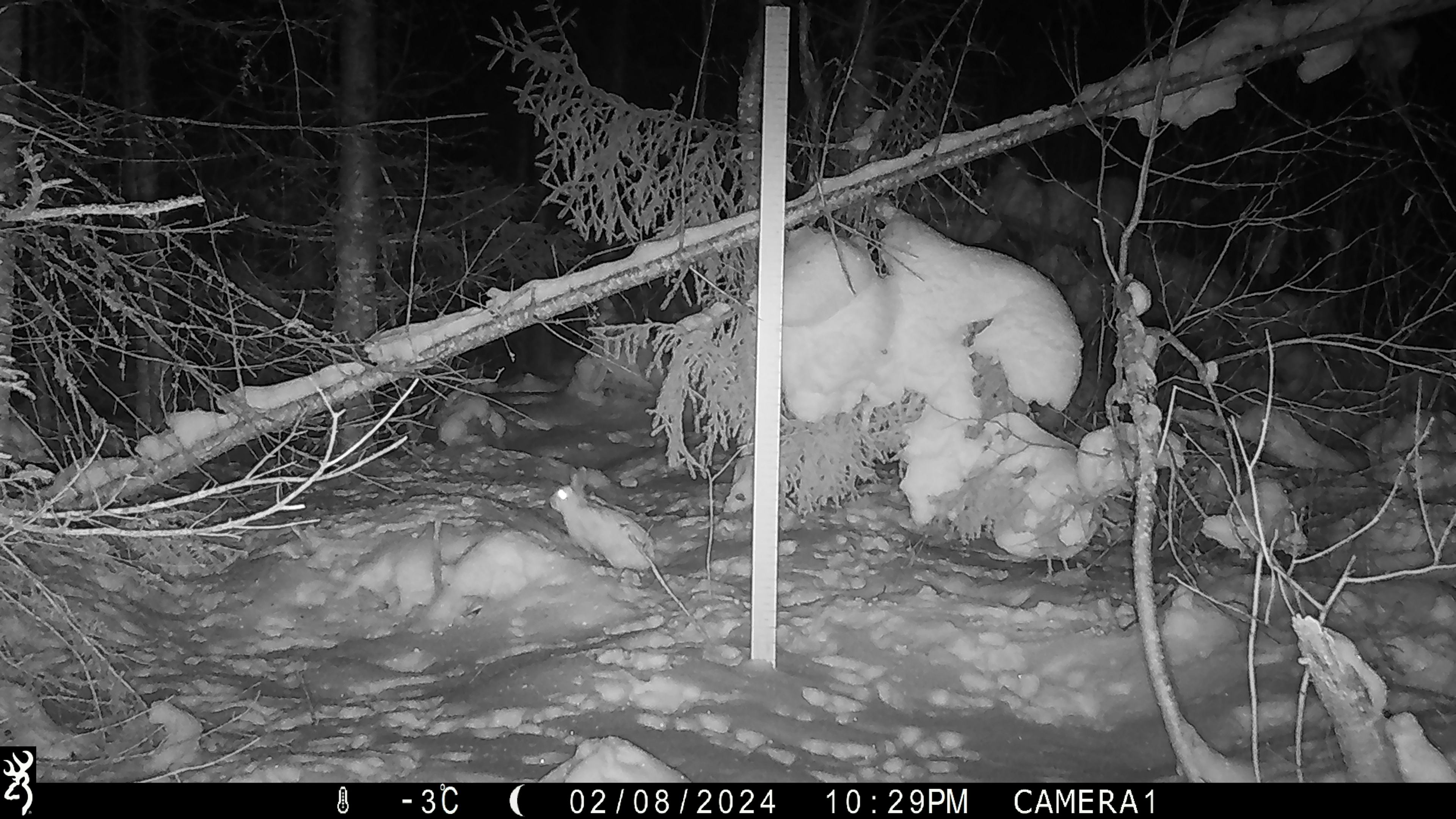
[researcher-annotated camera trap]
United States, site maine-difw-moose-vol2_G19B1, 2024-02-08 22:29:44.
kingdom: Animalia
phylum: Chordata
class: Mammalia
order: Lagomorpha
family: Leporidae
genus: Lepus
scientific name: Lepus americanus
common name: snowshoe hare